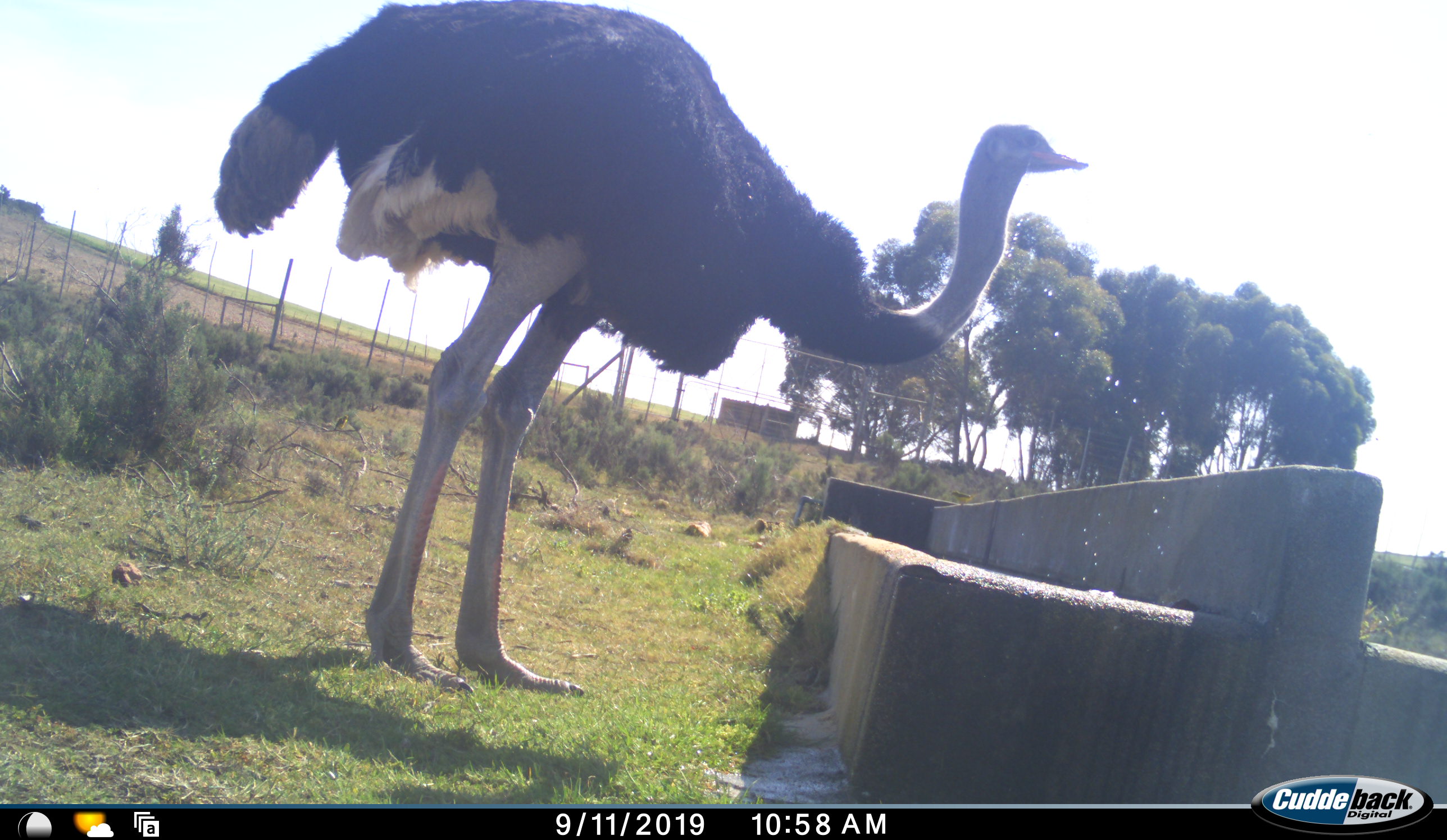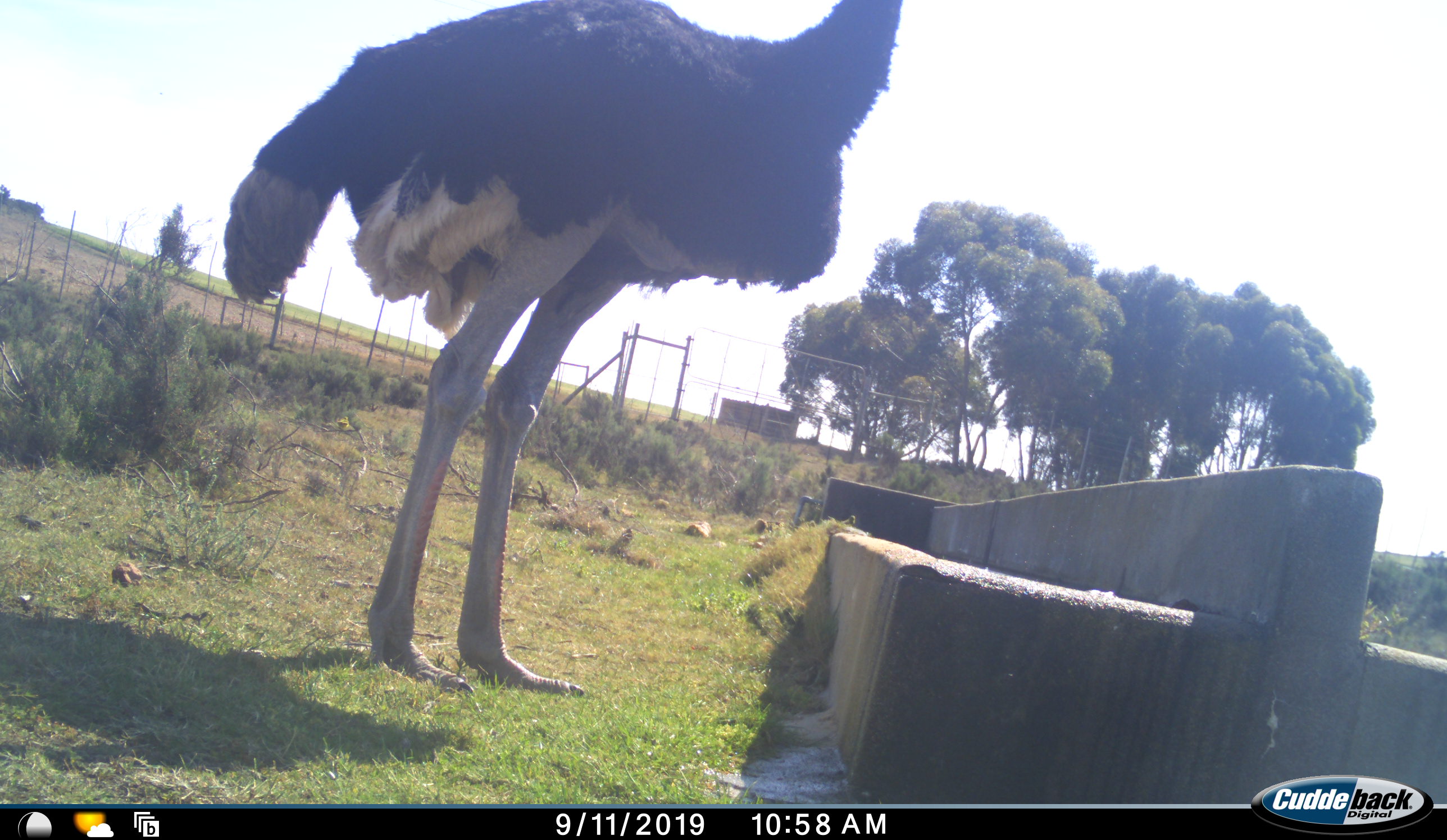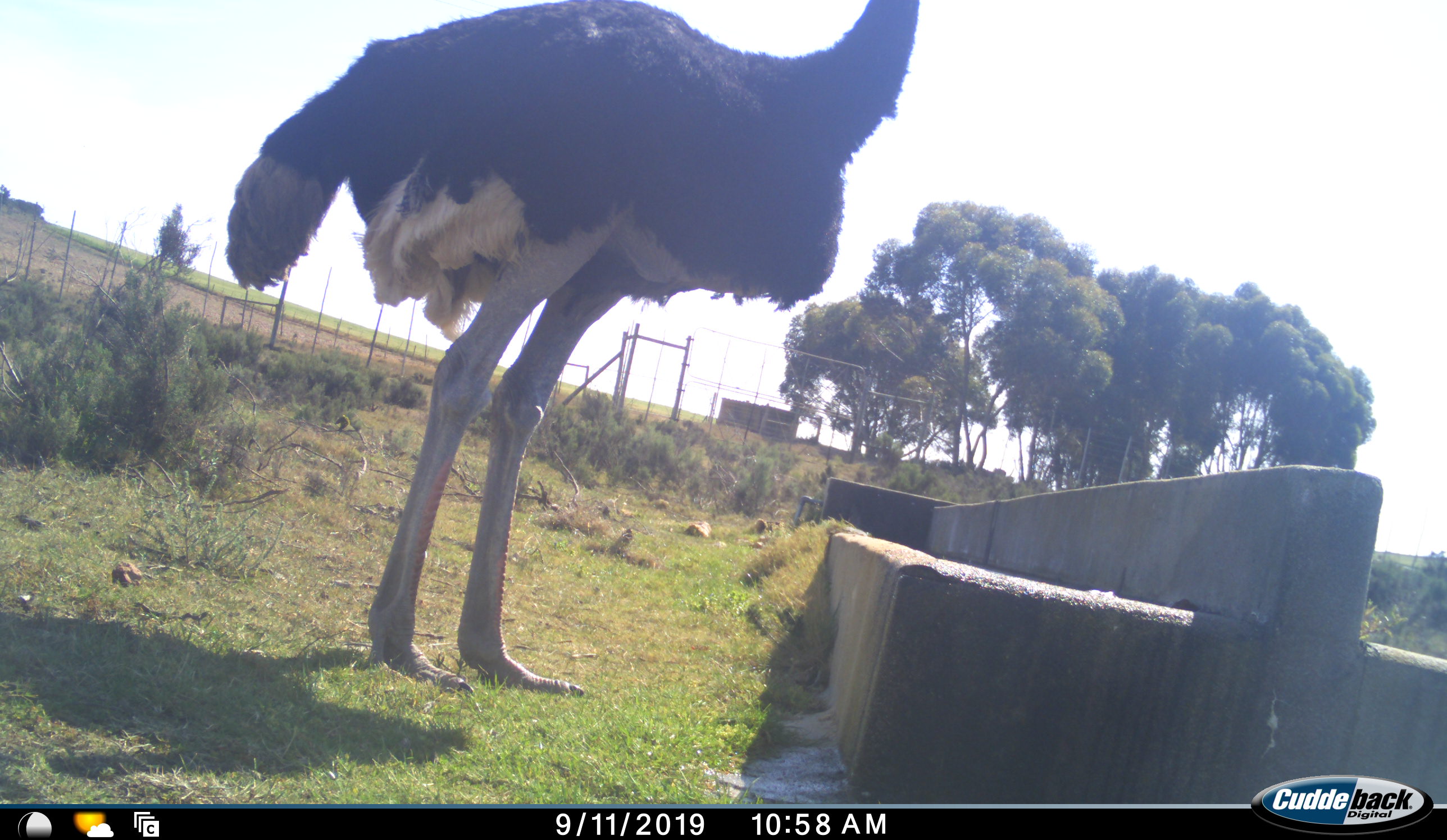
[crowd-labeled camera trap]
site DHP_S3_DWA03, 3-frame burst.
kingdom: Animalia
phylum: Chordata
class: Aves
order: Struthioniformes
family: Struthionidae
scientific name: Struthionidae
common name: ostrich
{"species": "ostrich (Struthionidae)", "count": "1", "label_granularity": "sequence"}